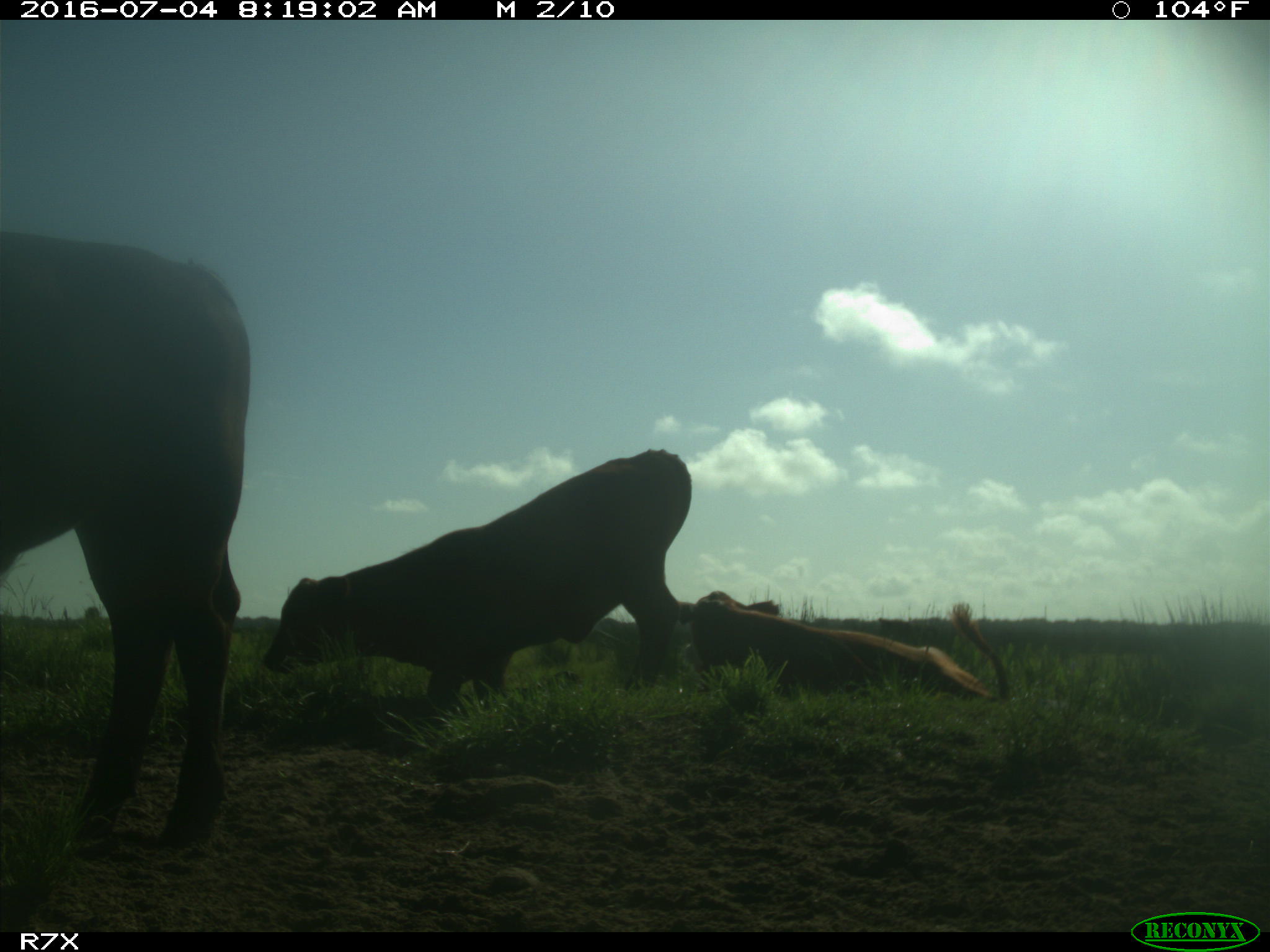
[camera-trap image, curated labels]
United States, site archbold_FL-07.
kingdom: Animalia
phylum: Chordata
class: Mammalia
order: Artiodactyla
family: Bovidae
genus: Bos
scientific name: Bos taurus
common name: domestic cow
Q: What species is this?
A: Bos taurus (domestic cow).